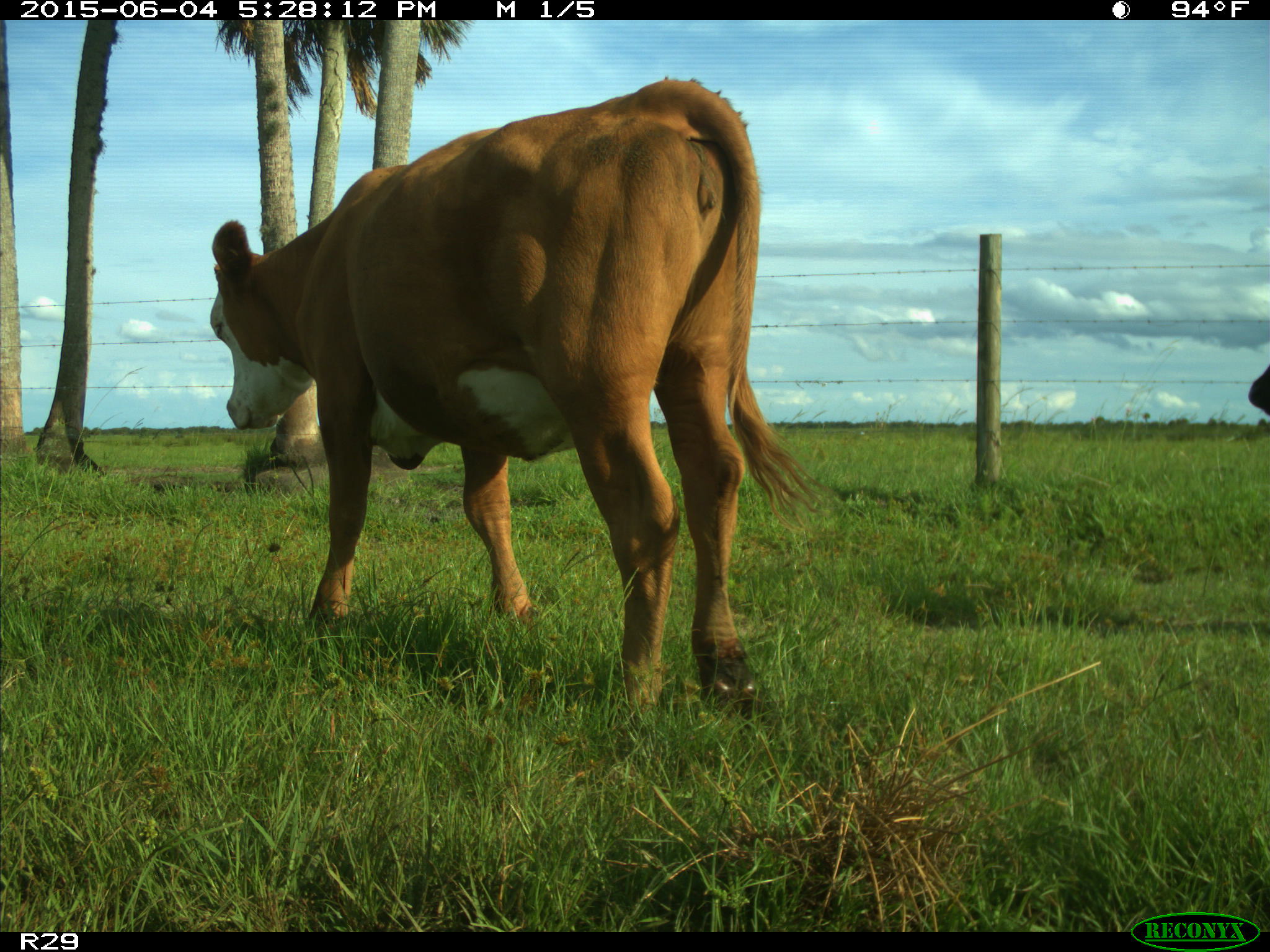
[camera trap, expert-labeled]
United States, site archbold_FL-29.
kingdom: Animalia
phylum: Chordata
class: Mammalia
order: Artiodactyla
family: Bovidae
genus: Bos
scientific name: Bos taurus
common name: domestic cow